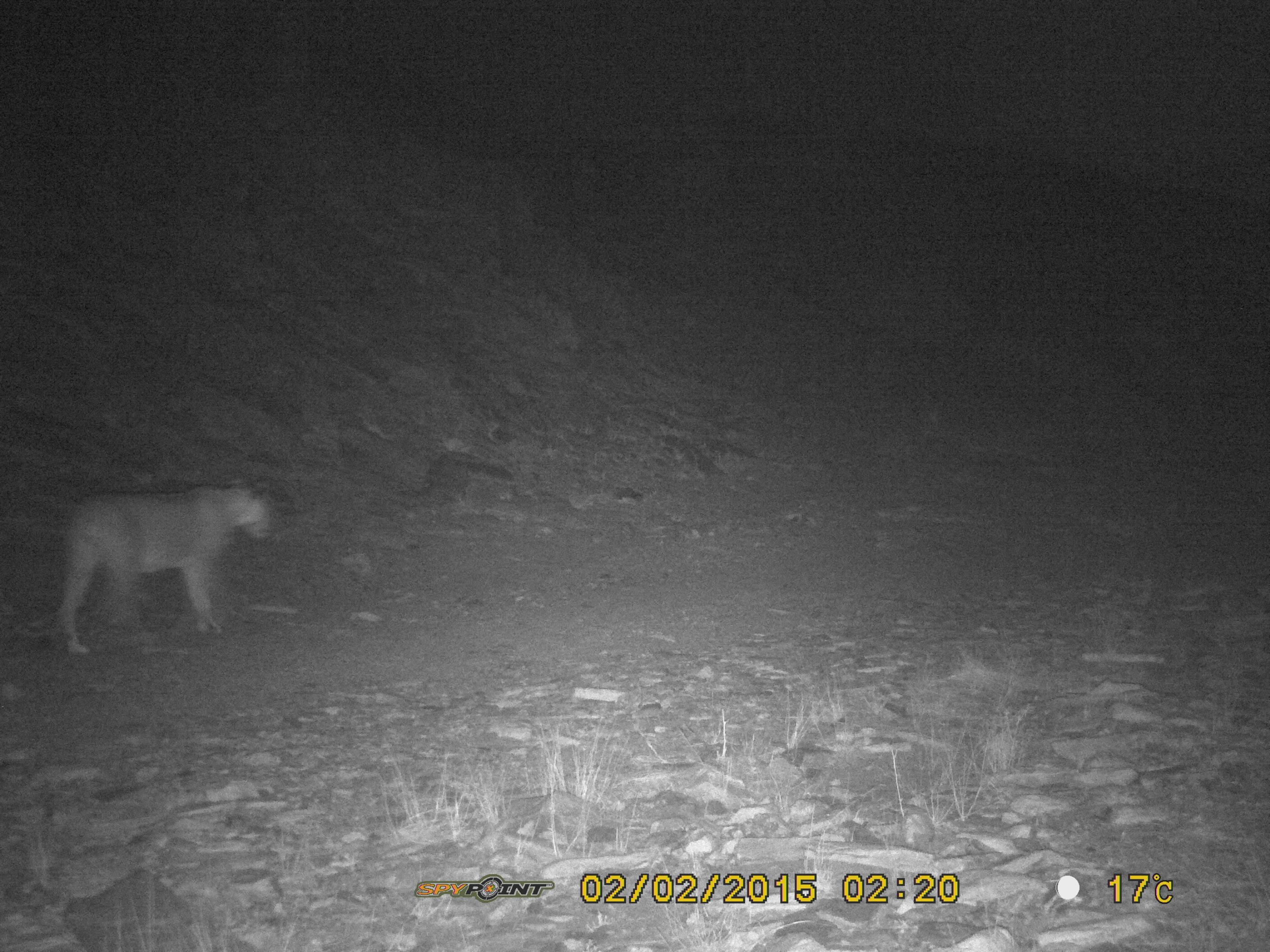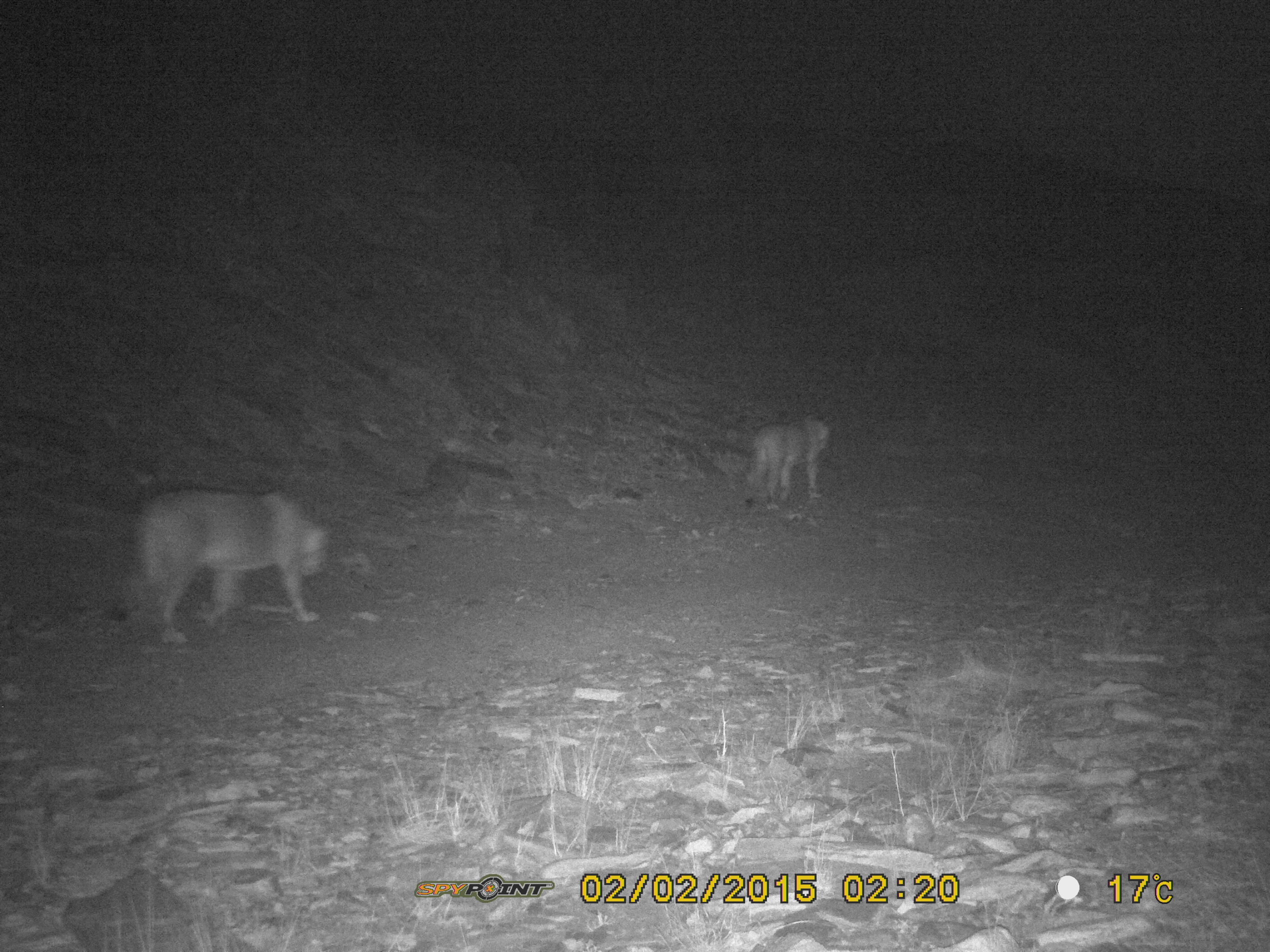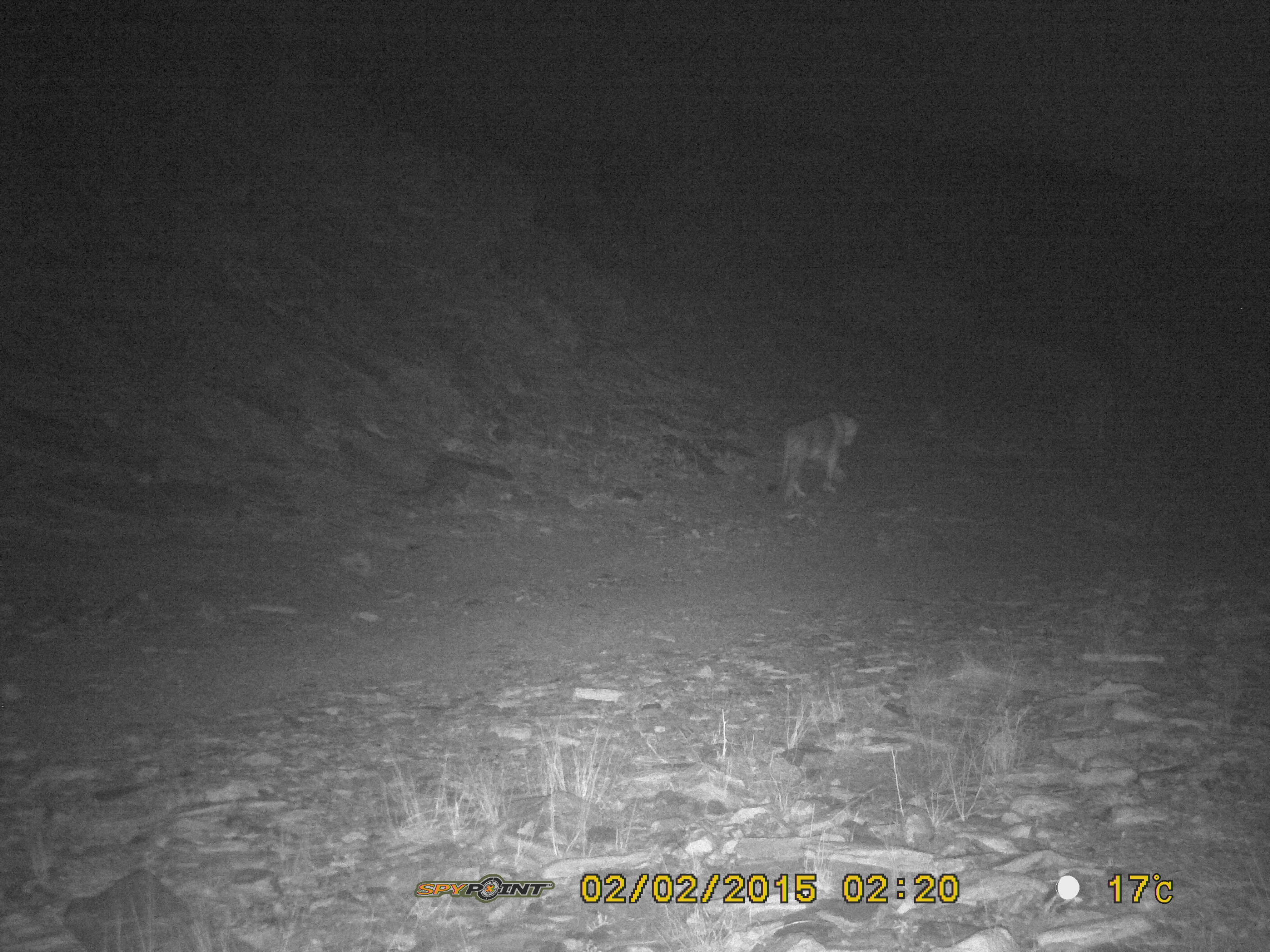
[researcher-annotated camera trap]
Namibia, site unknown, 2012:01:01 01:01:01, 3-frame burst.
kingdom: Animalia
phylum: Chordata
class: Mammalia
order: Carnivora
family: Felidae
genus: Panthera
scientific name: Panthera leo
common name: lion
Panthera leo (lion).